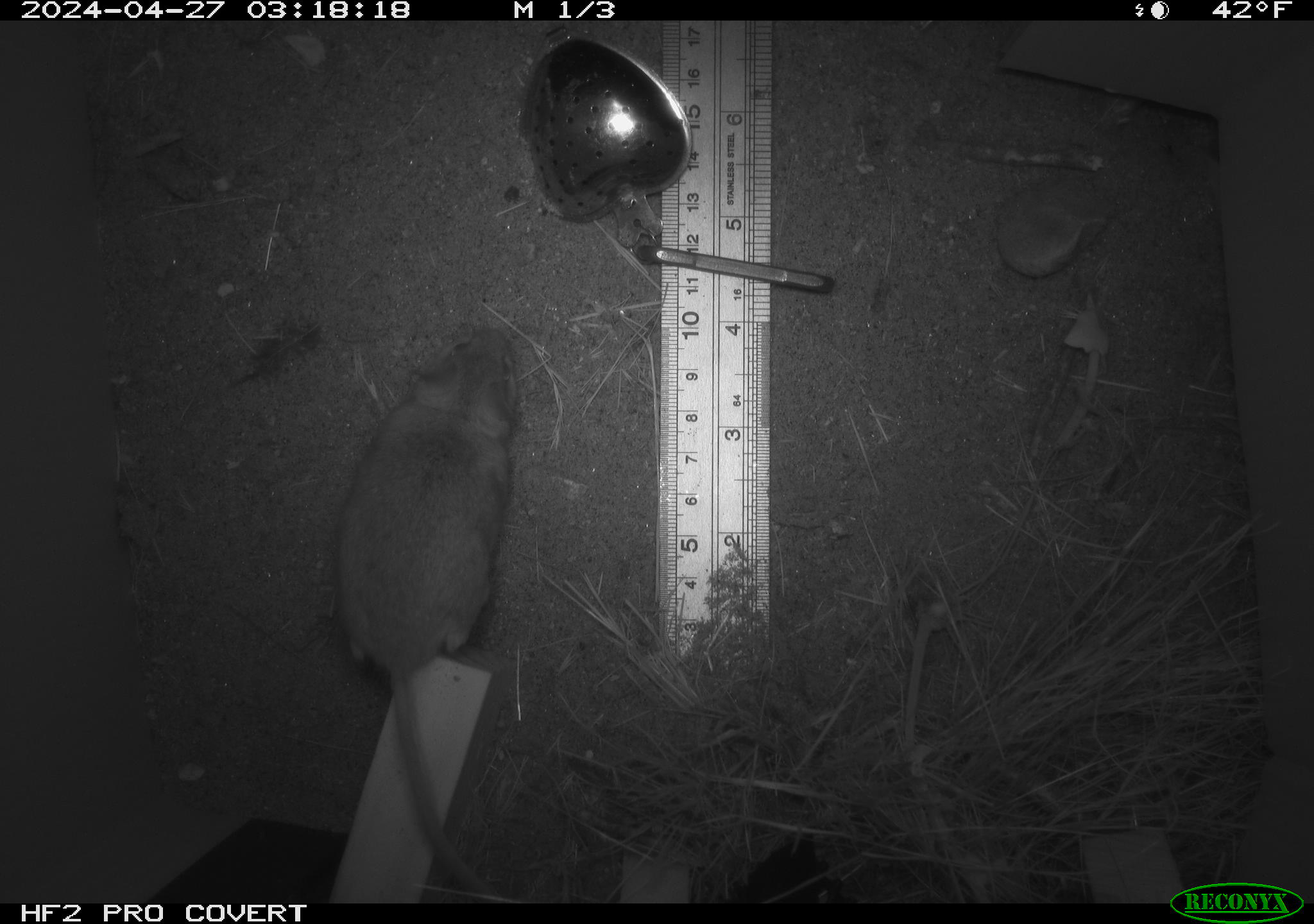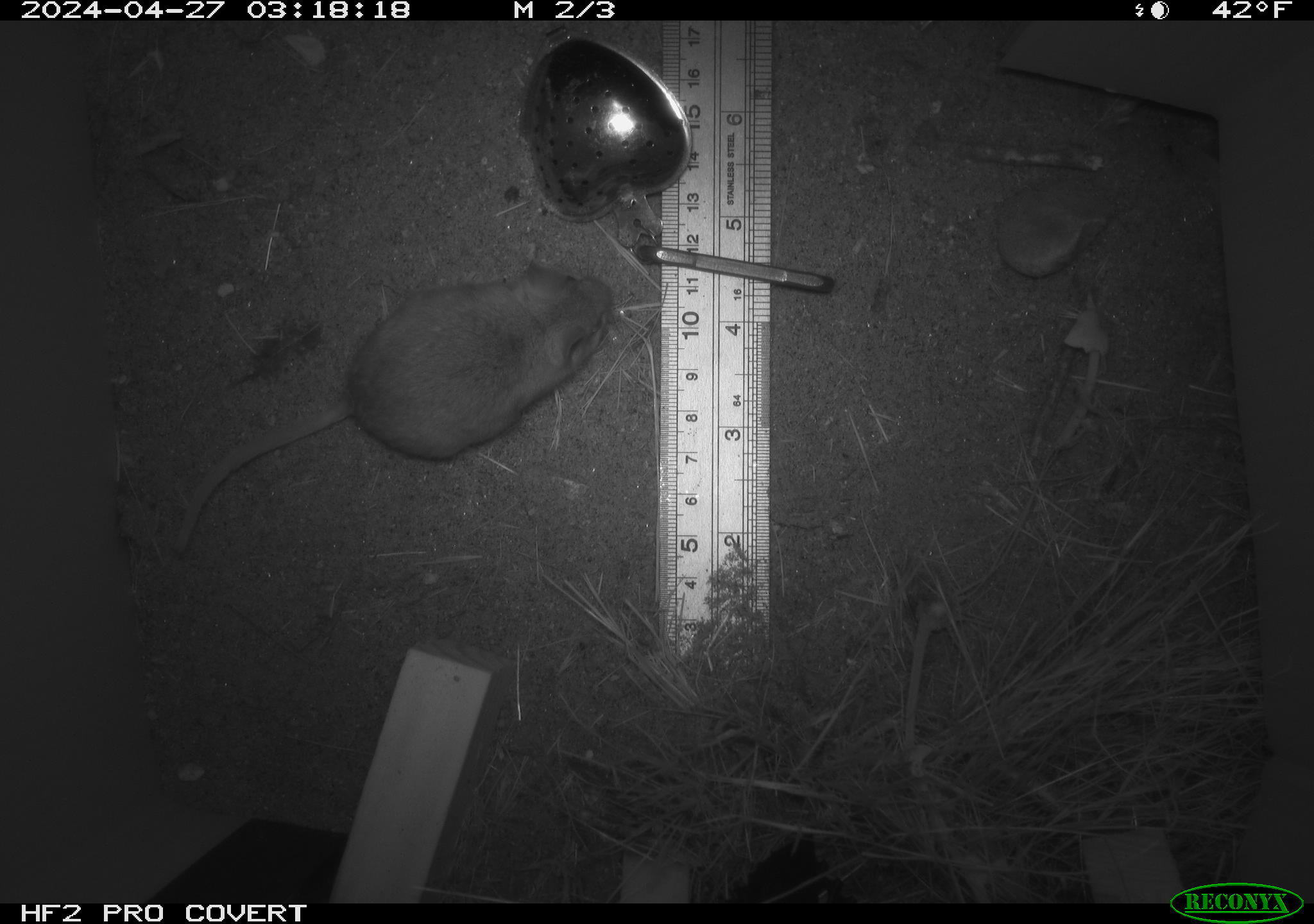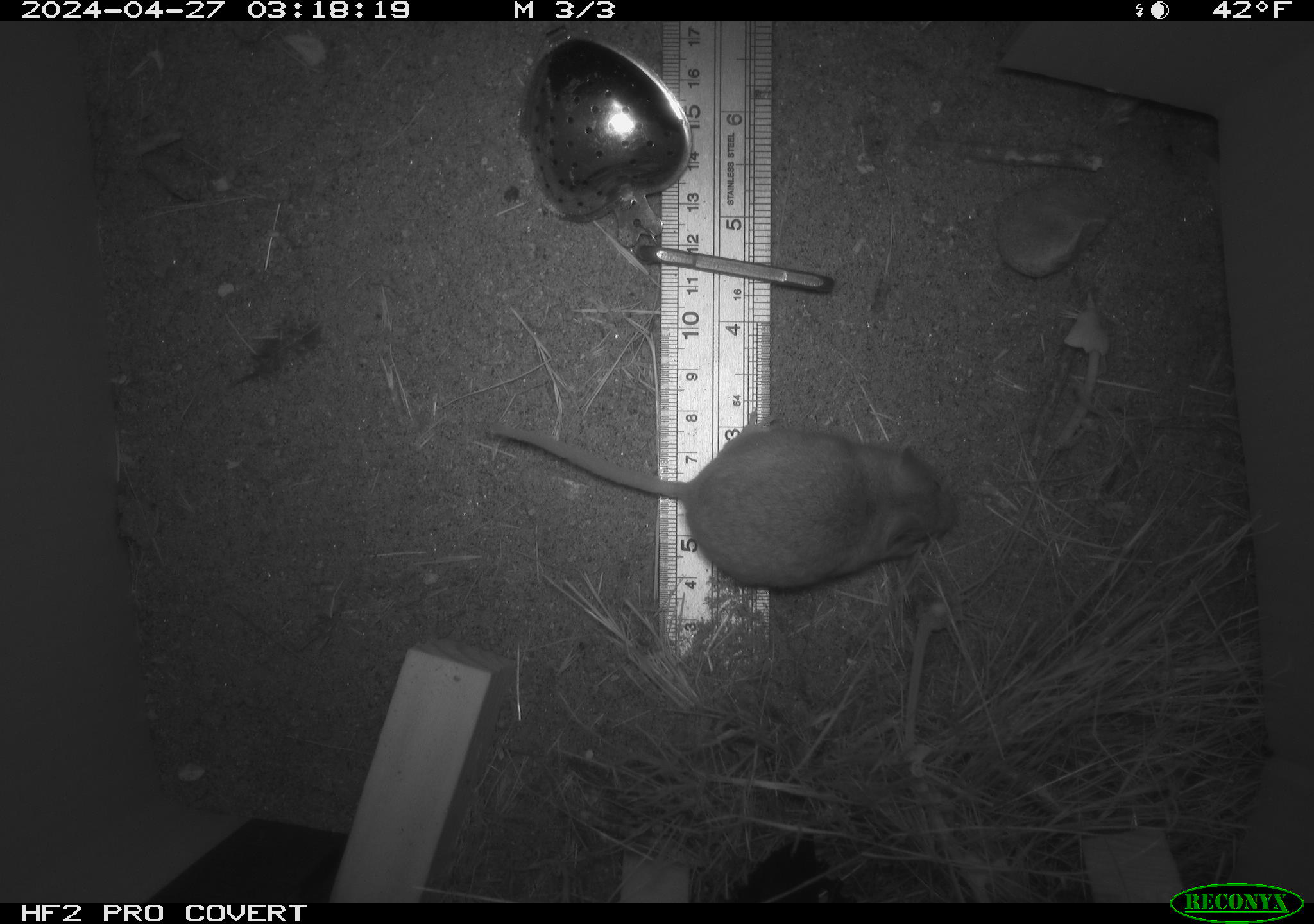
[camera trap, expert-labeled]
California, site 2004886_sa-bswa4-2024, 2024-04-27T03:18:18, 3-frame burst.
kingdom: Animalia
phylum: Chordata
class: Mammalia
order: Rodentia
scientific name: Rodentia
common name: mouse species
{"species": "mouse species (Rodentia)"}